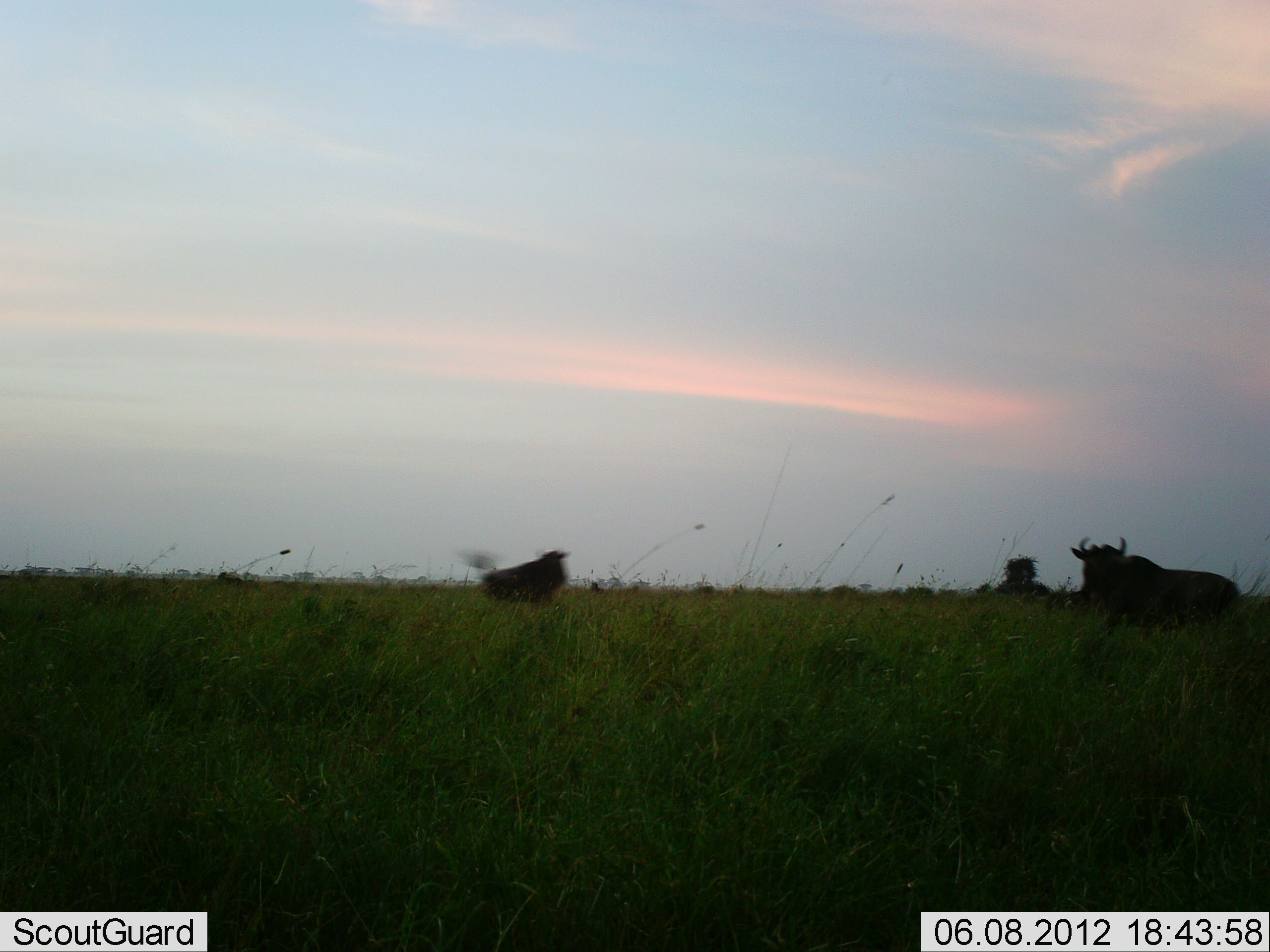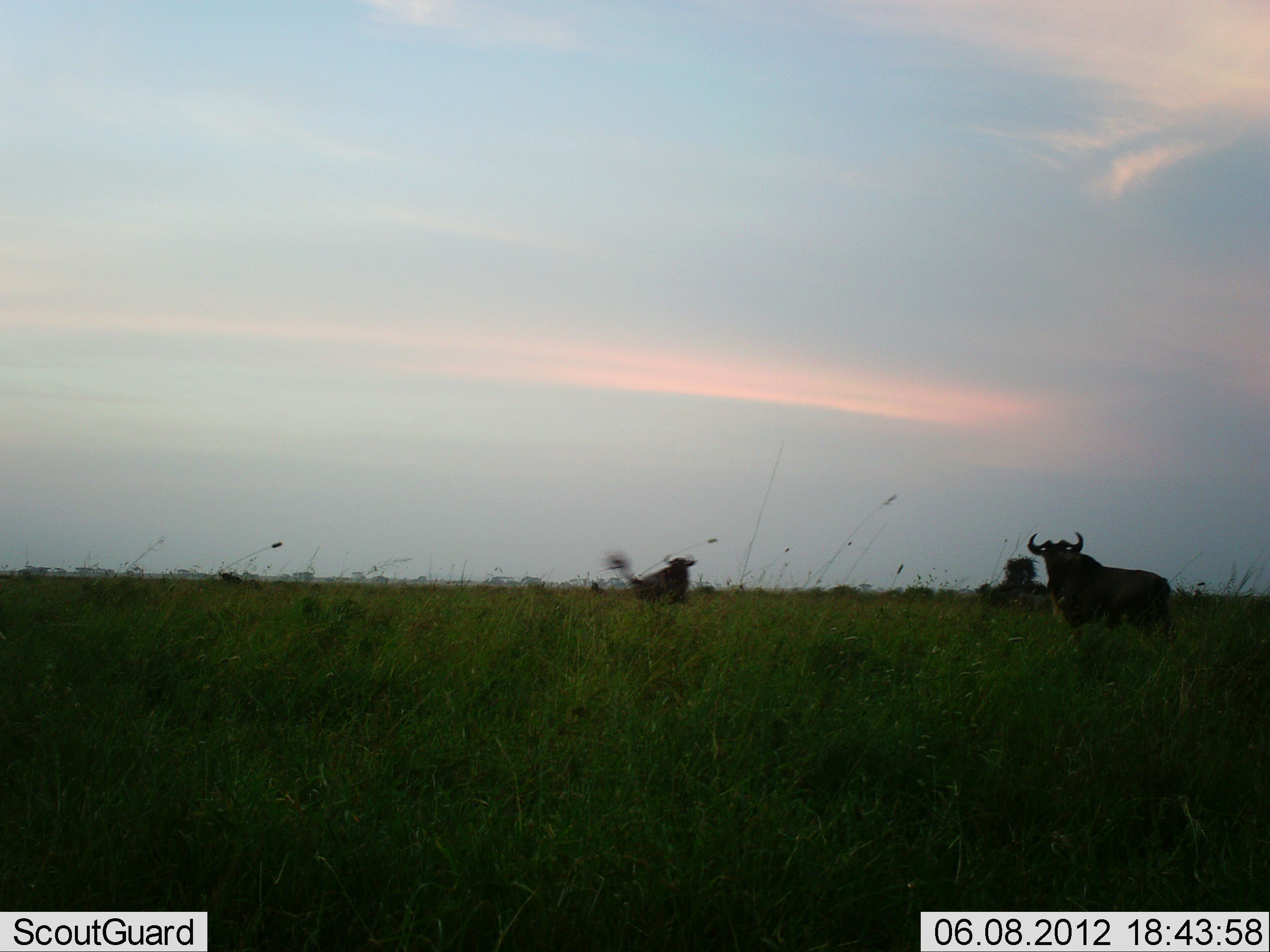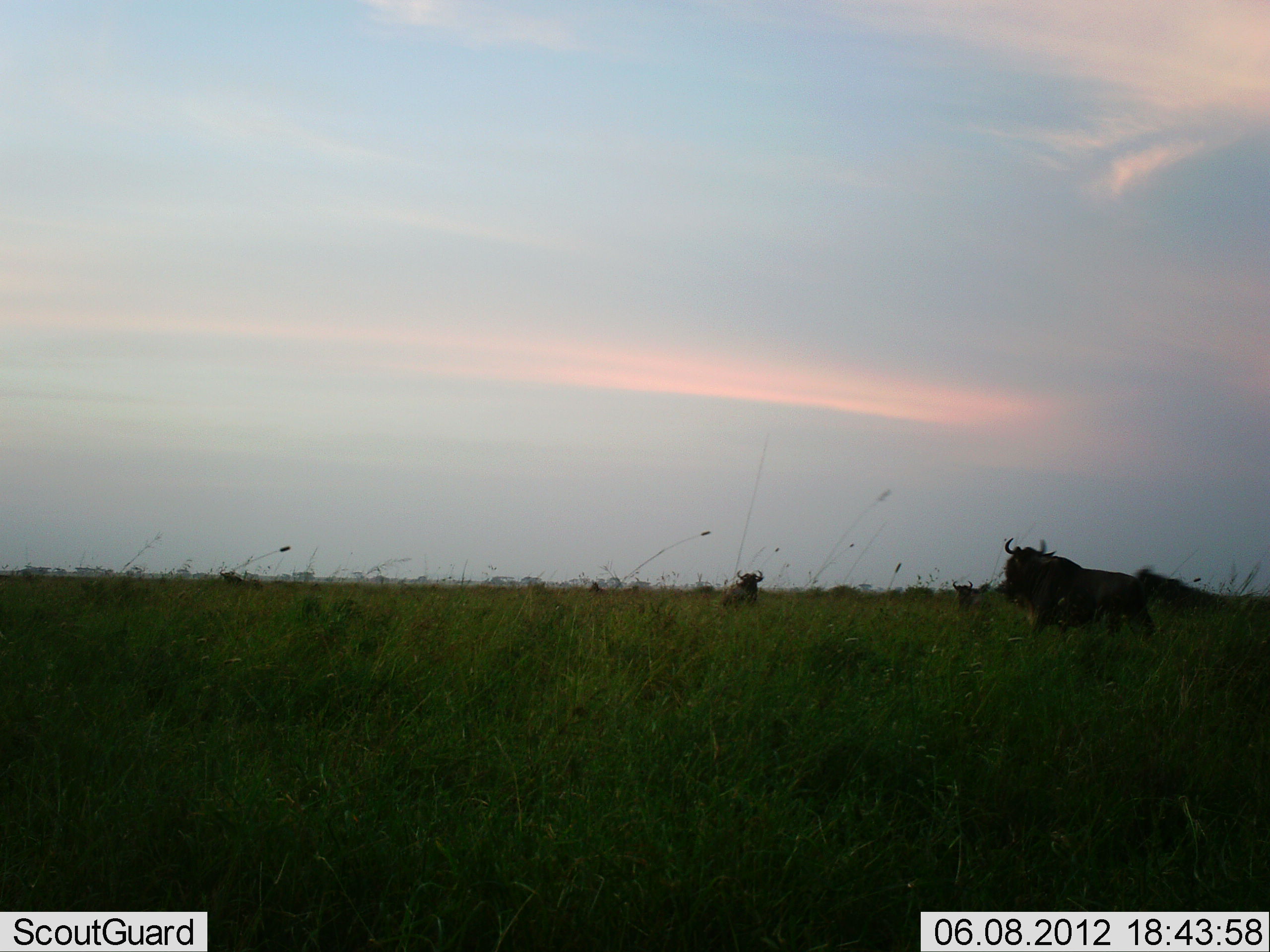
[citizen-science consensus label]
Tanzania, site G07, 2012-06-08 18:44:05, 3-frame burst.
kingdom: Animalia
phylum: Chordata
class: Mammalia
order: Artiodactyla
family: Bovidae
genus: Connochaetes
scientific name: Connochaetes taurinus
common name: blue wildebeest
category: wildebeest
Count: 3.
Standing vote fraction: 20%.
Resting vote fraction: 0%.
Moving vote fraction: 80%.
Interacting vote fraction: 0%.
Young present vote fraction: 0%.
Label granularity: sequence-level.